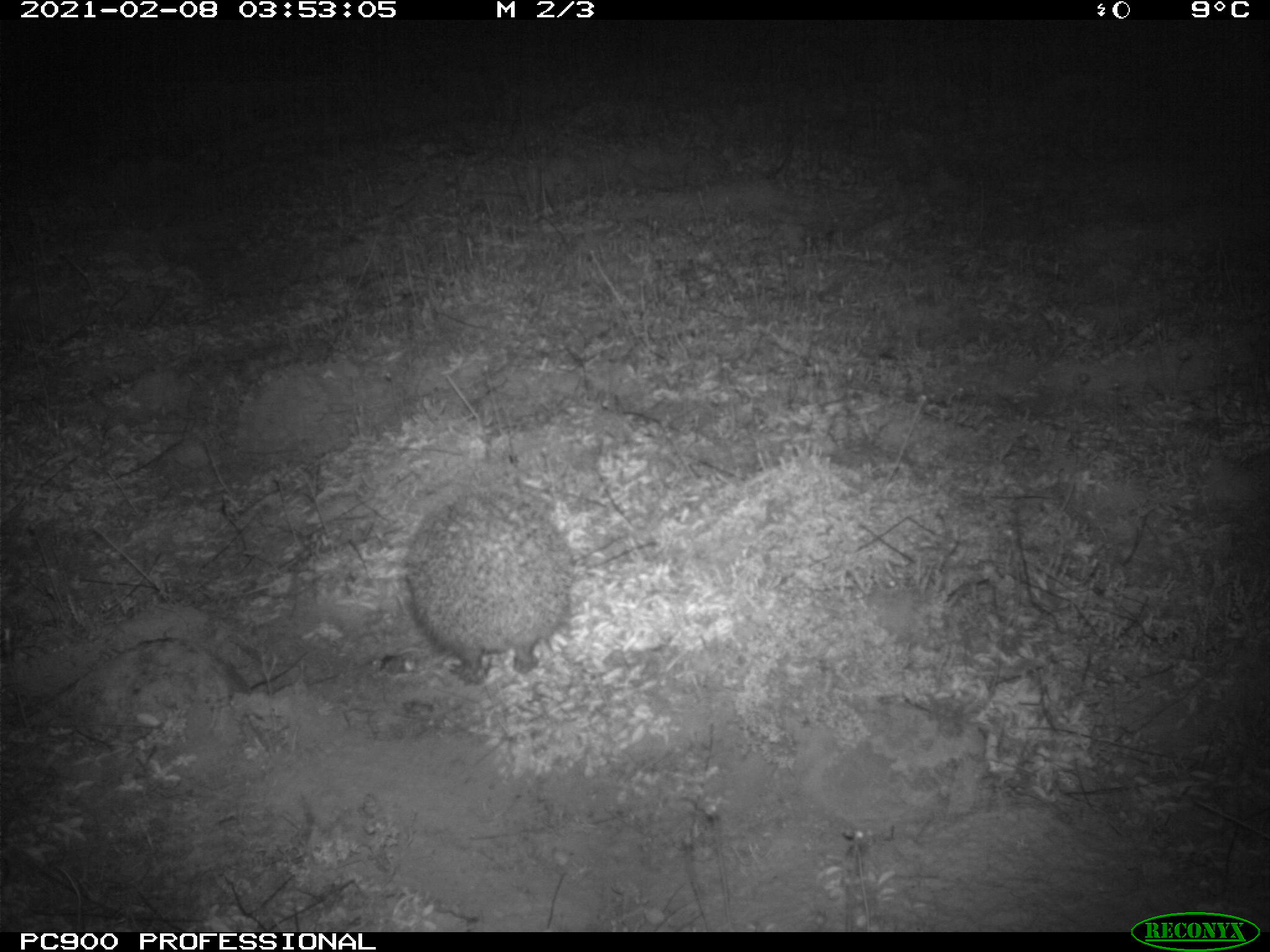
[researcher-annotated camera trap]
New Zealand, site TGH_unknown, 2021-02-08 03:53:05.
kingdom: Animalia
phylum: Chordata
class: Mammalia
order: Eulipotyphla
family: Erinaceidae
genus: Erinaceus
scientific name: Erinaceus europaeus europaeus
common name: european hedgehog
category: hedgehog